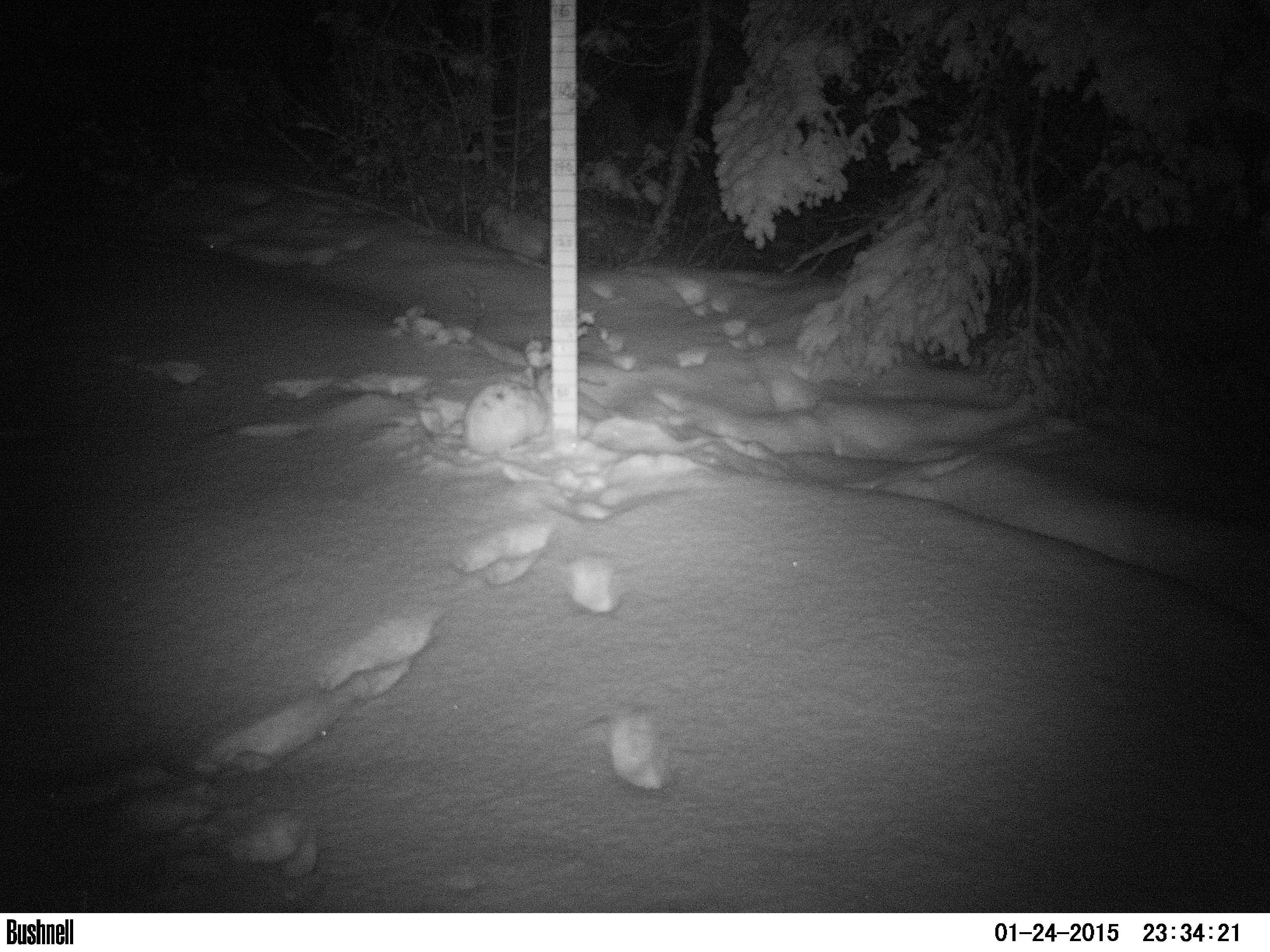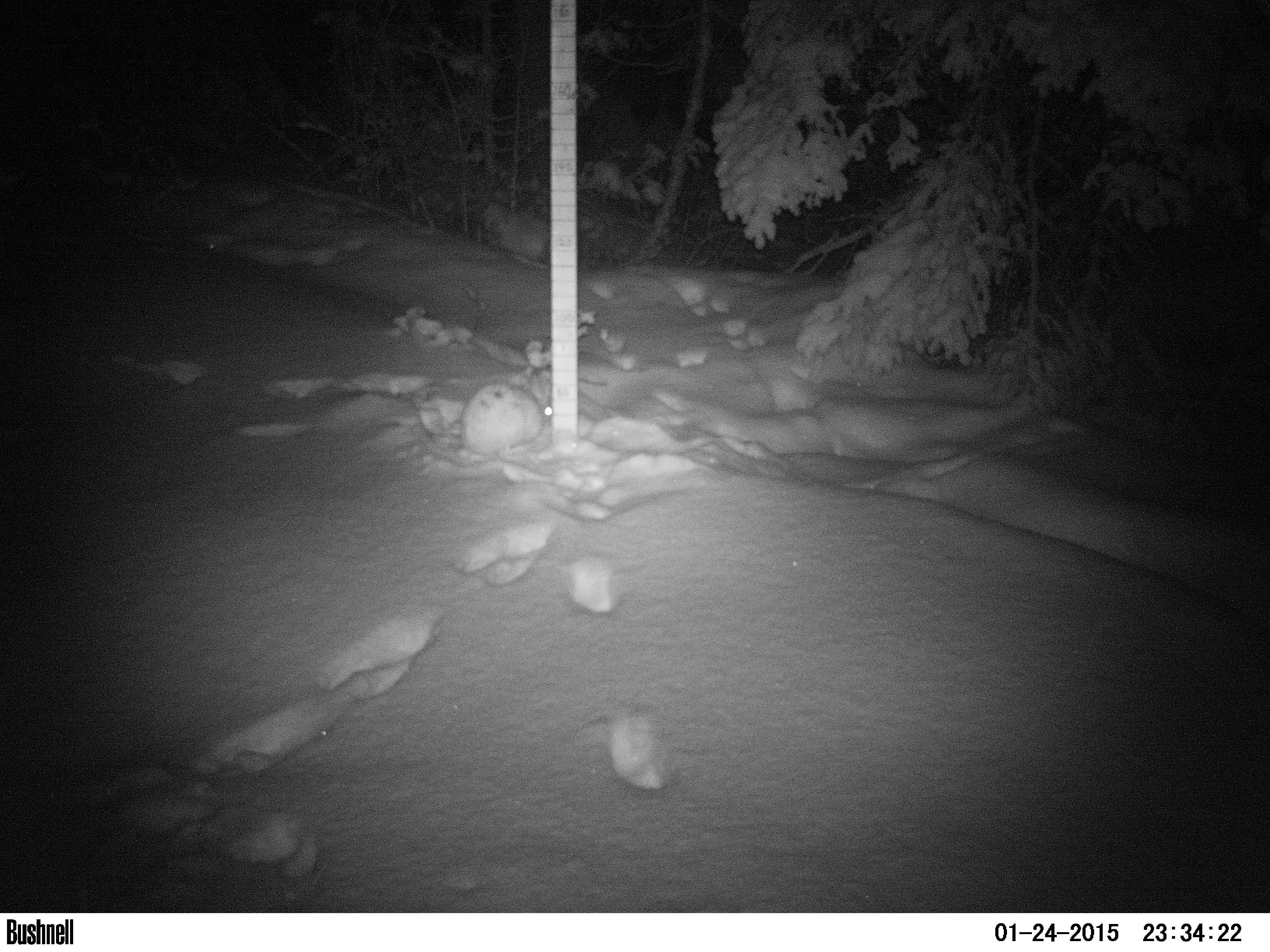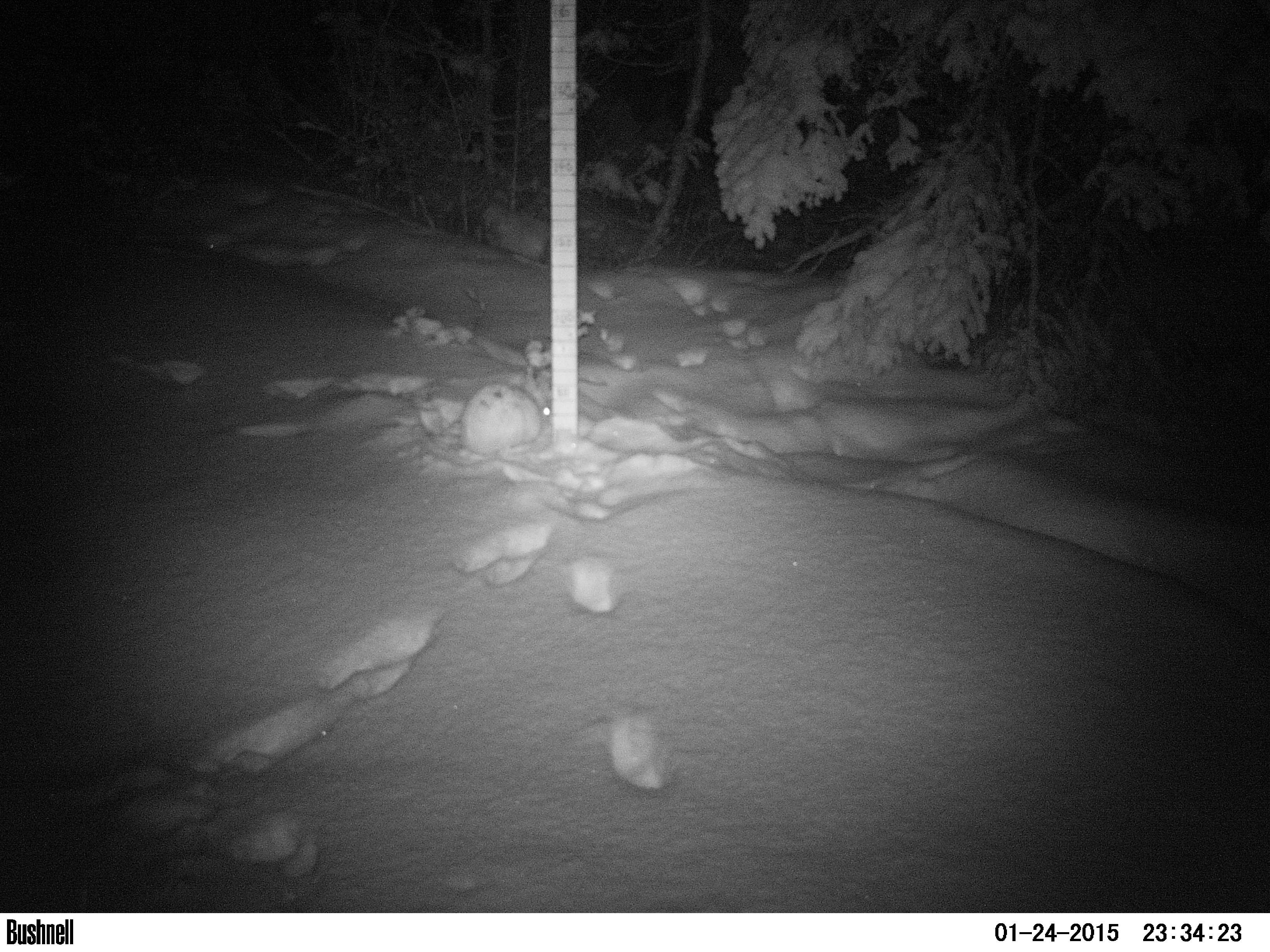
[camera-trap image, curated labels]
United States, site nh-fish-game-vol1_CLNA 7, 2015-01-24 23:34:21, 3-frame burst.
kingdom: Animalia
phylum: Chordata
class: Mammalia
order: Lagomorpha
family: Leporidae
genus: Lepus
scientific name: Lepus americanus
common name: snowshoe hare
Snowshoe hare (Lepus americanus).